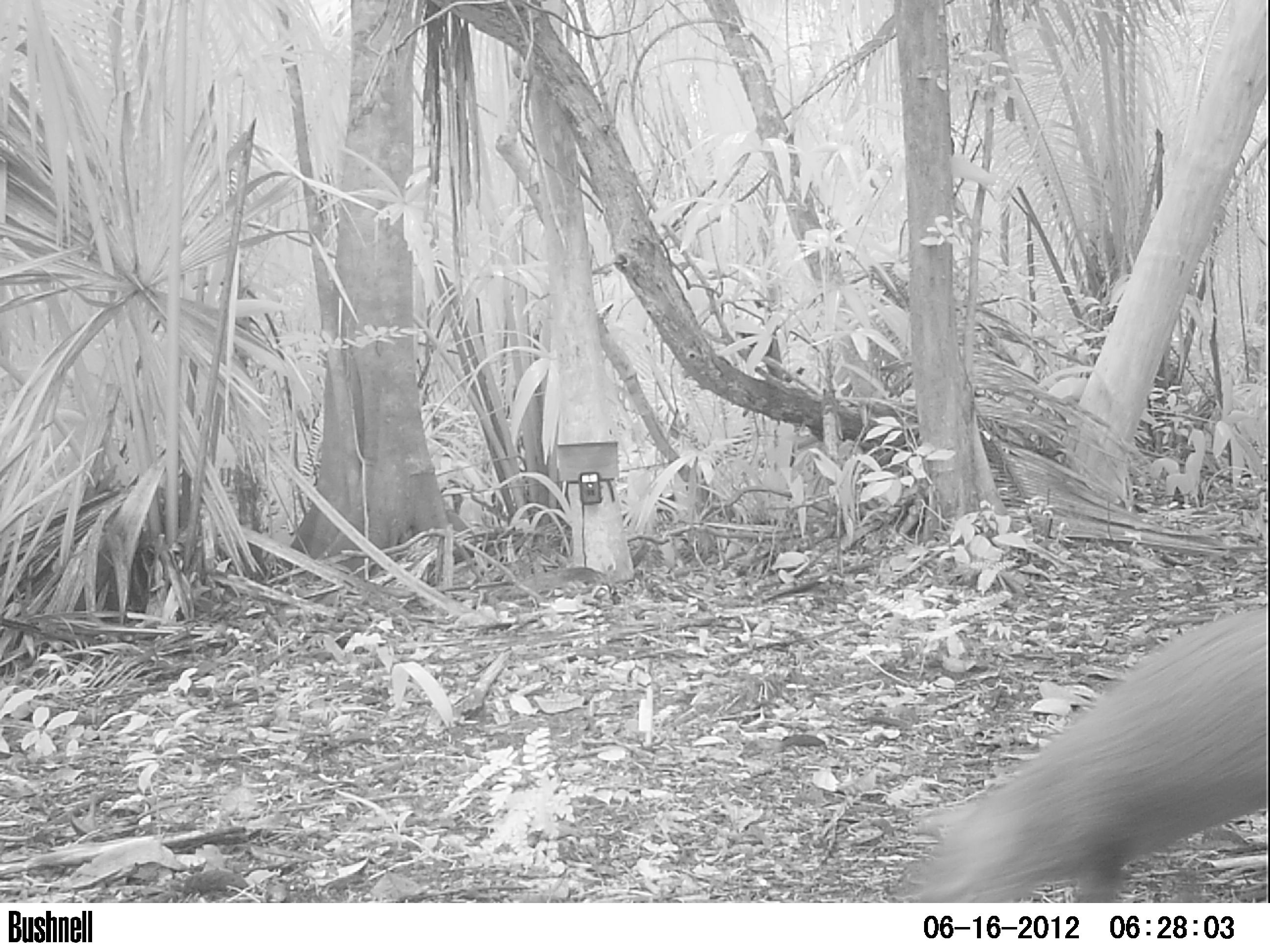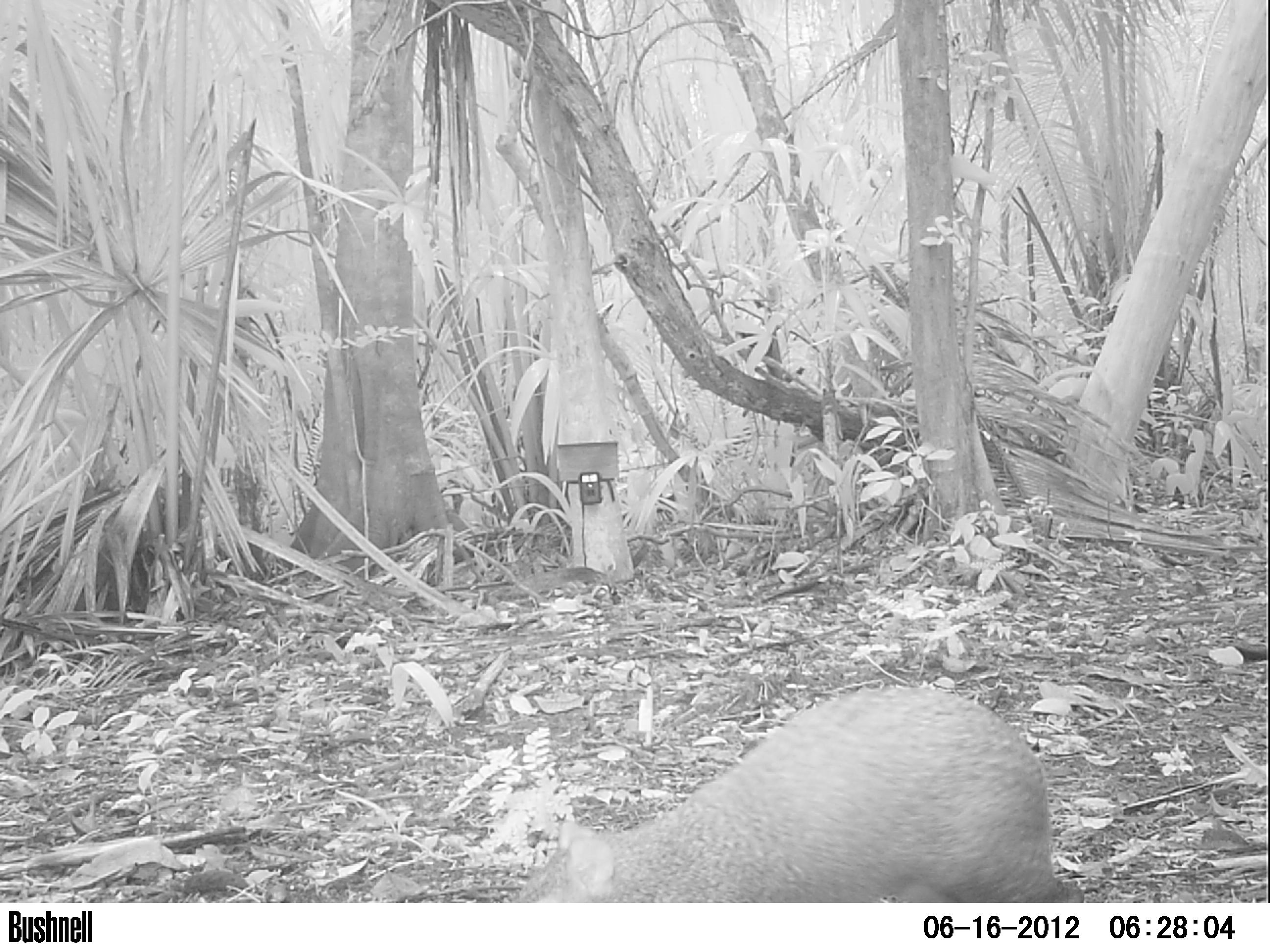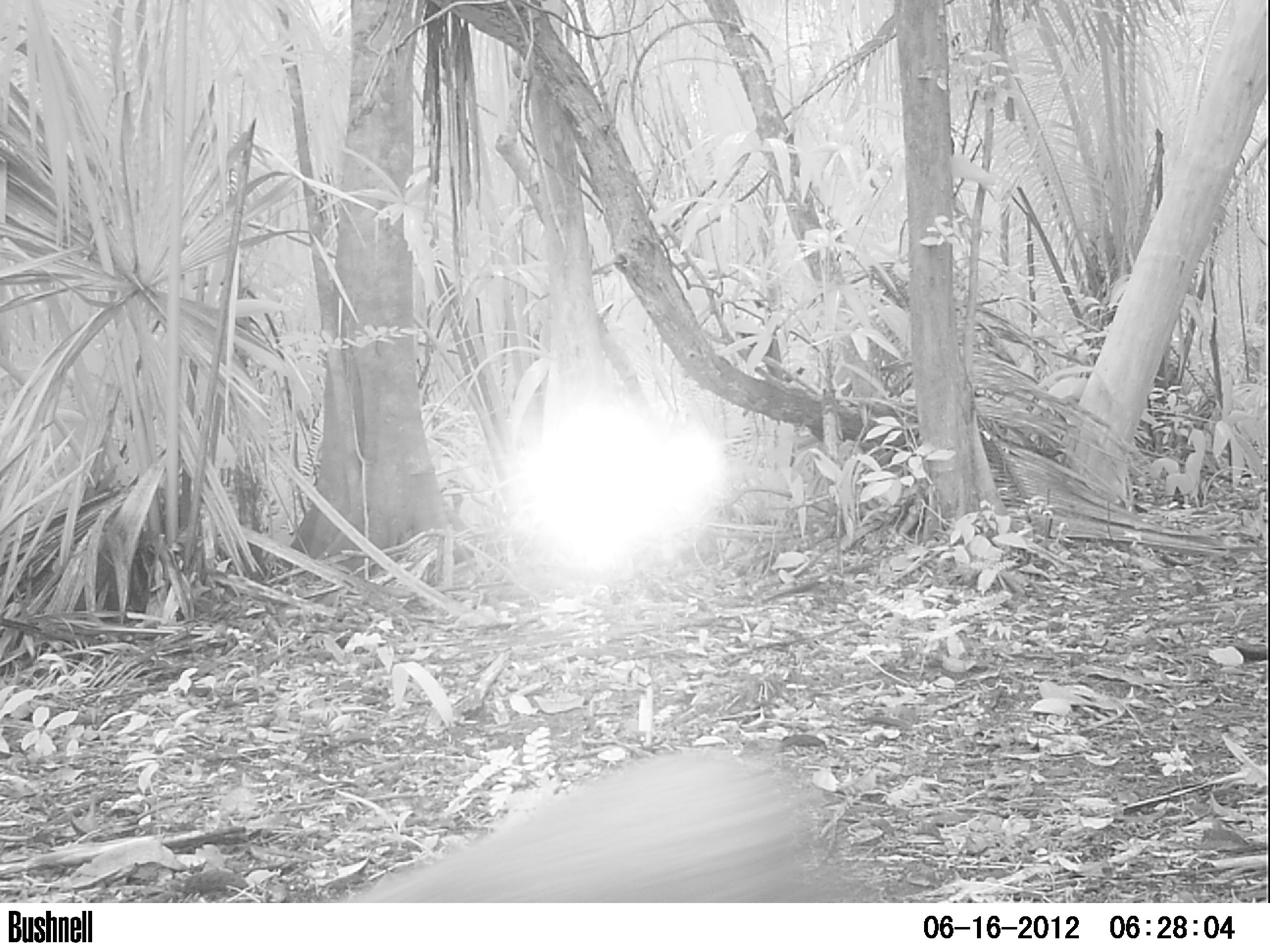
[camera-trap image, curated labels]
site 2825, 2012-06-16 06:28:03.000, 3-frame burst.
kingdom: Animalia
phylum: Chordata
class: Mammalia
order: Rodentia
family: Dasyproctidae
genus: Dasyprocta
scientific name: Dasyprocta punctata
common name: central american agouti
Dasyprocta punctata (central american agouti), count 1, age adult.